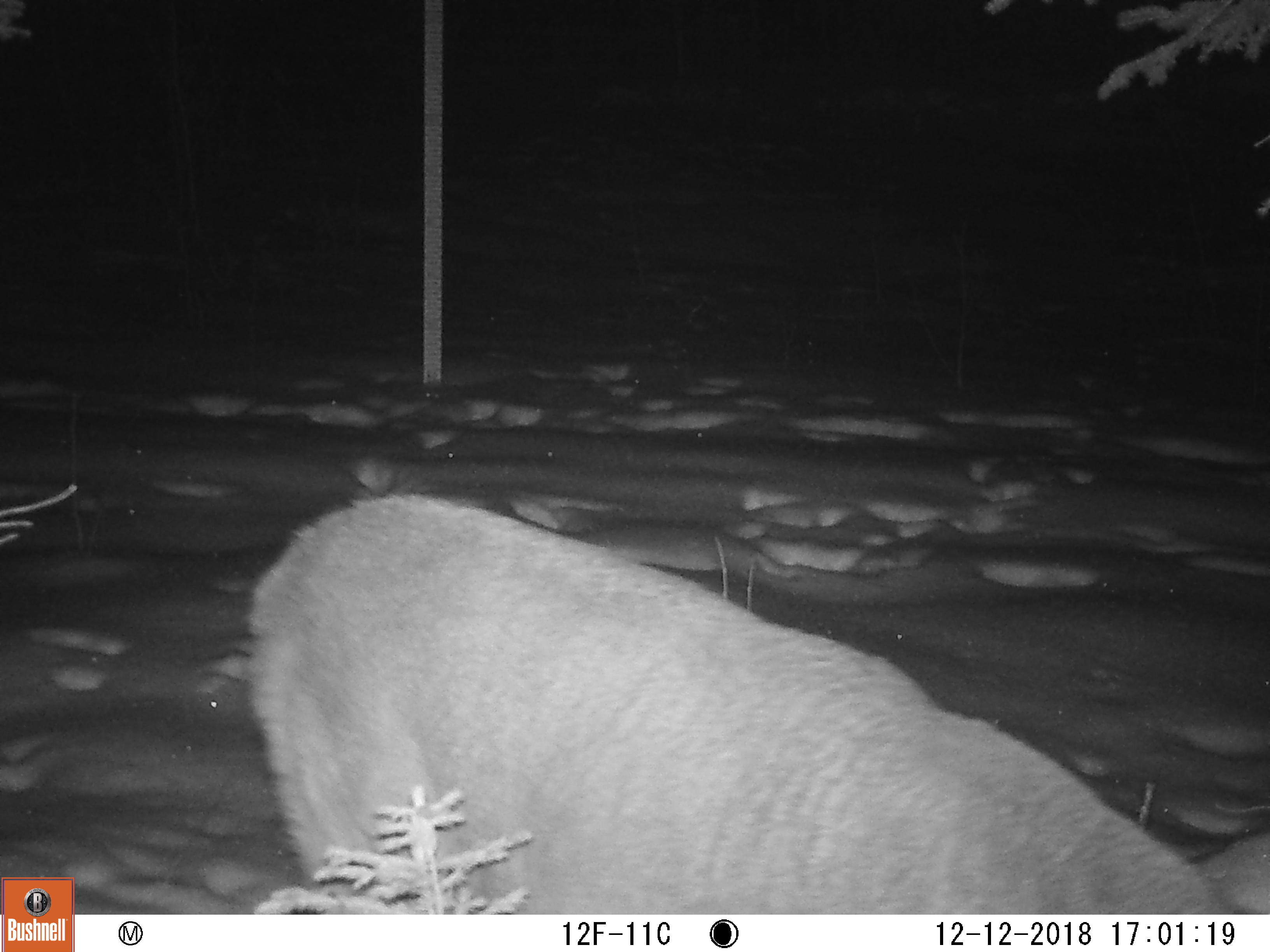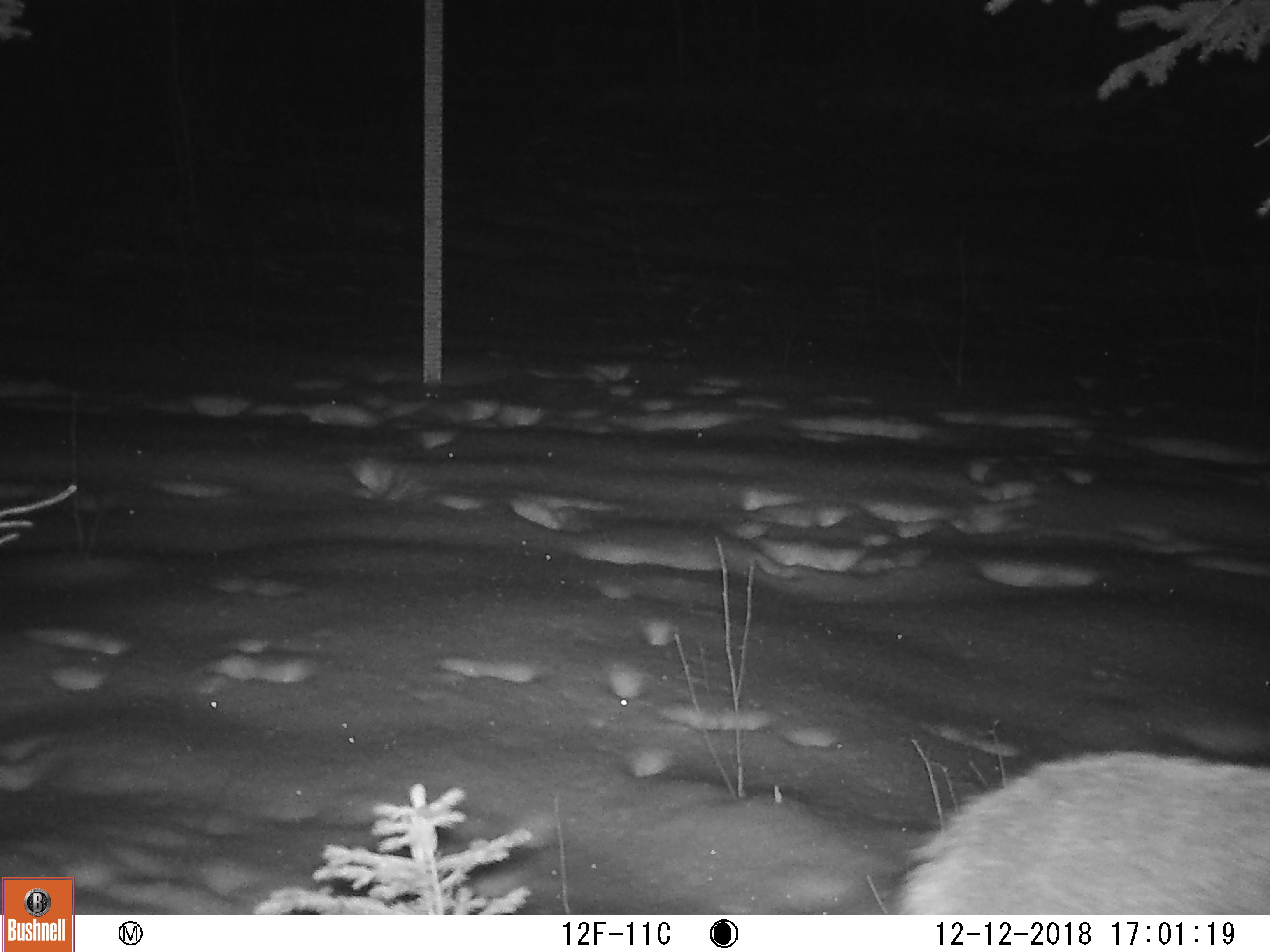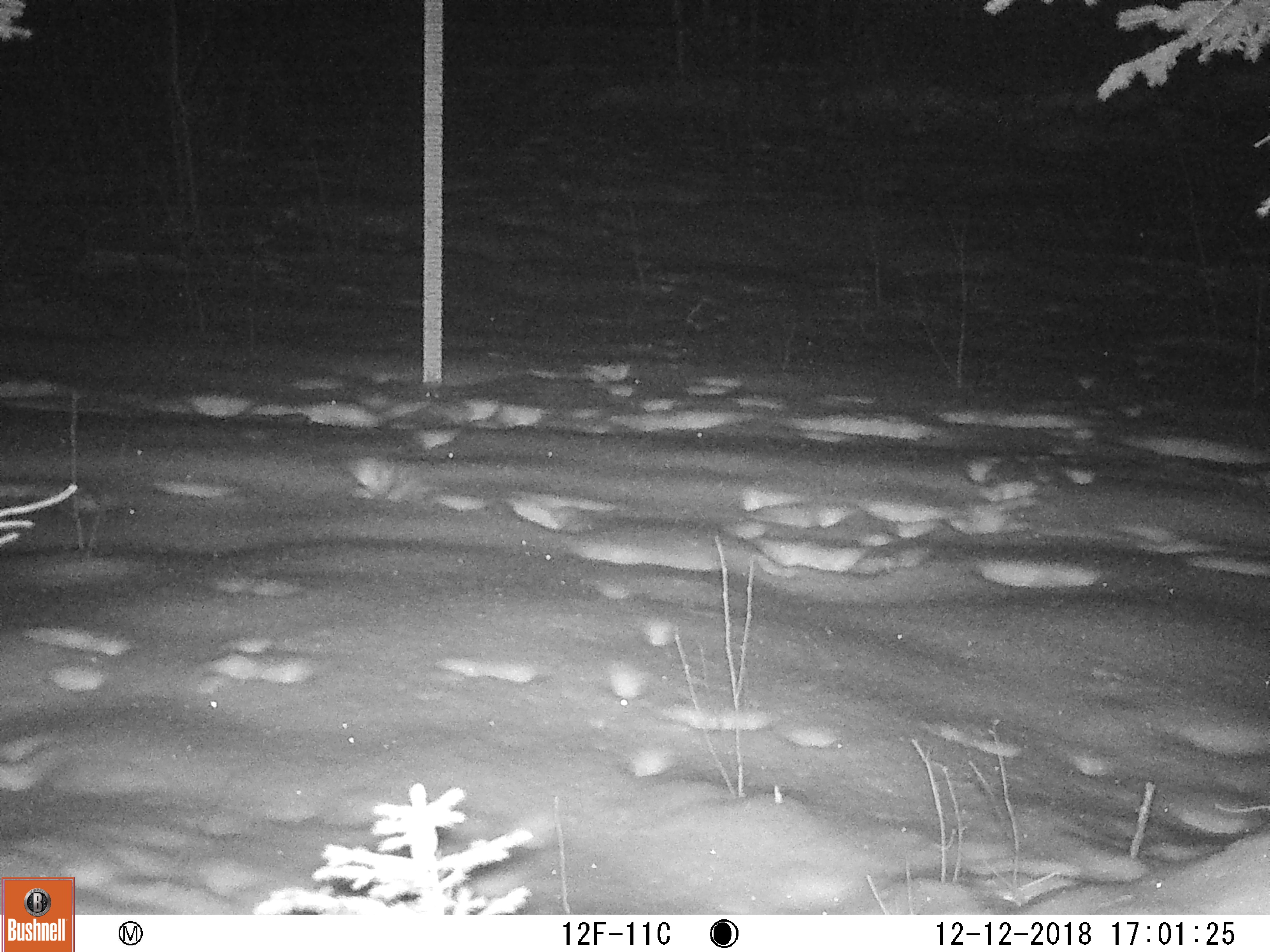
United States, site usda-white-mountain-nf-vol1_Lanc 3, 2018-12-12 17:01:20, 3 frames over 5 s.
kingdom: Animalia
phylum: Chordata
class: Mammalia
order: Artiodactyla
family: Cervidae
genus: Odocoileus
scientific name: Odocoileus virginianus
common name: white-tailed deer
White-tailed deer (Odocoileus virginianus).